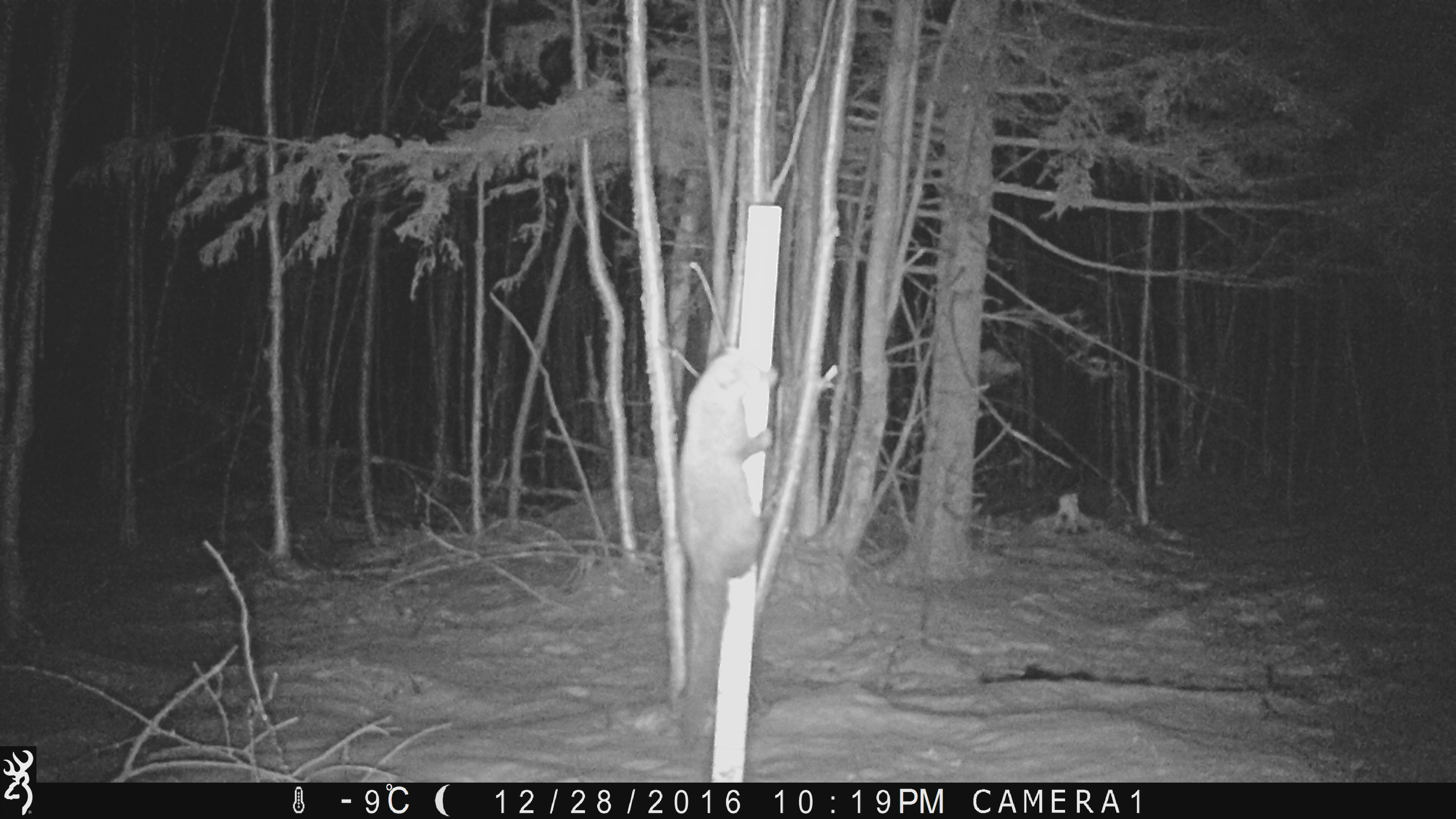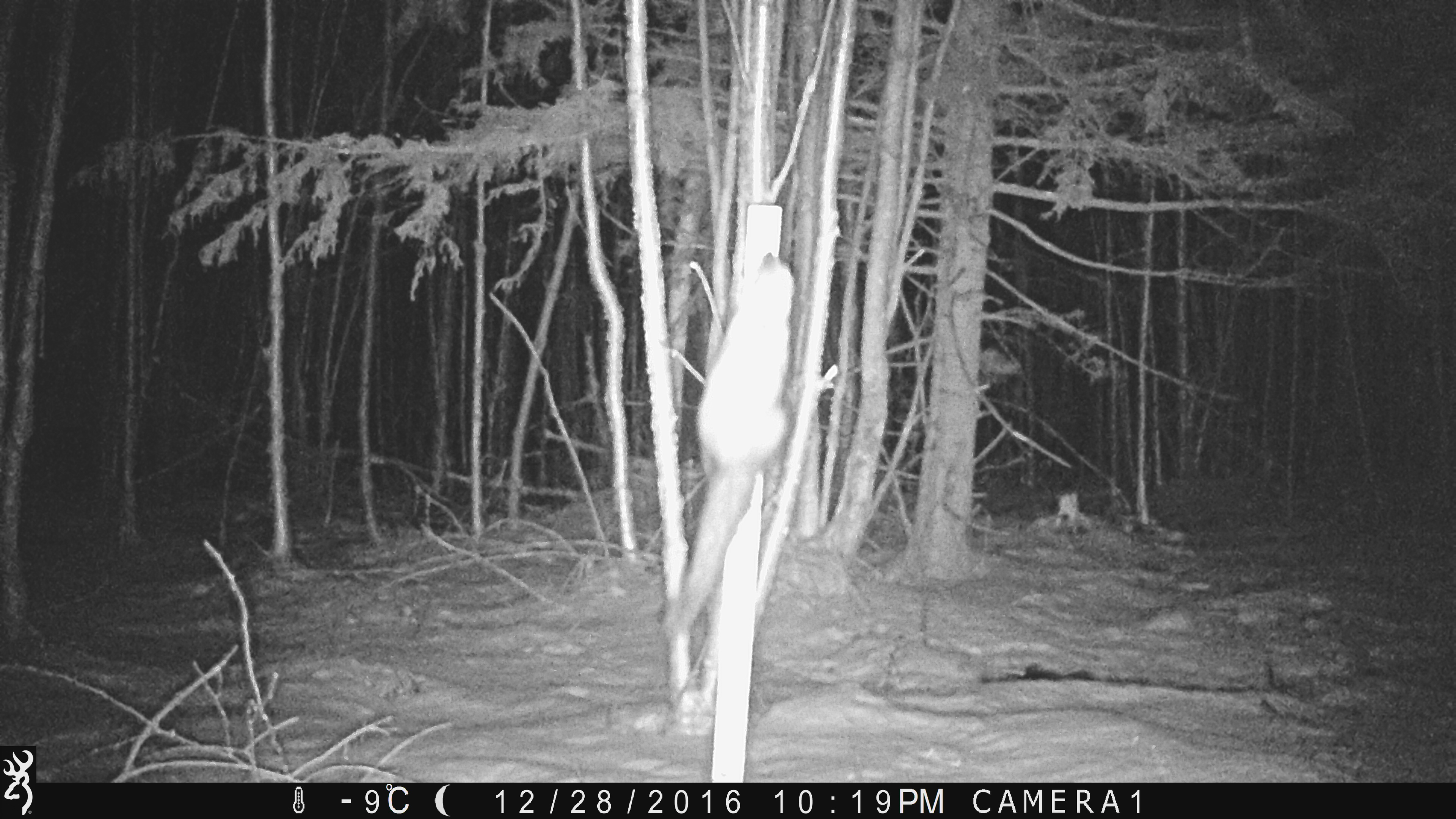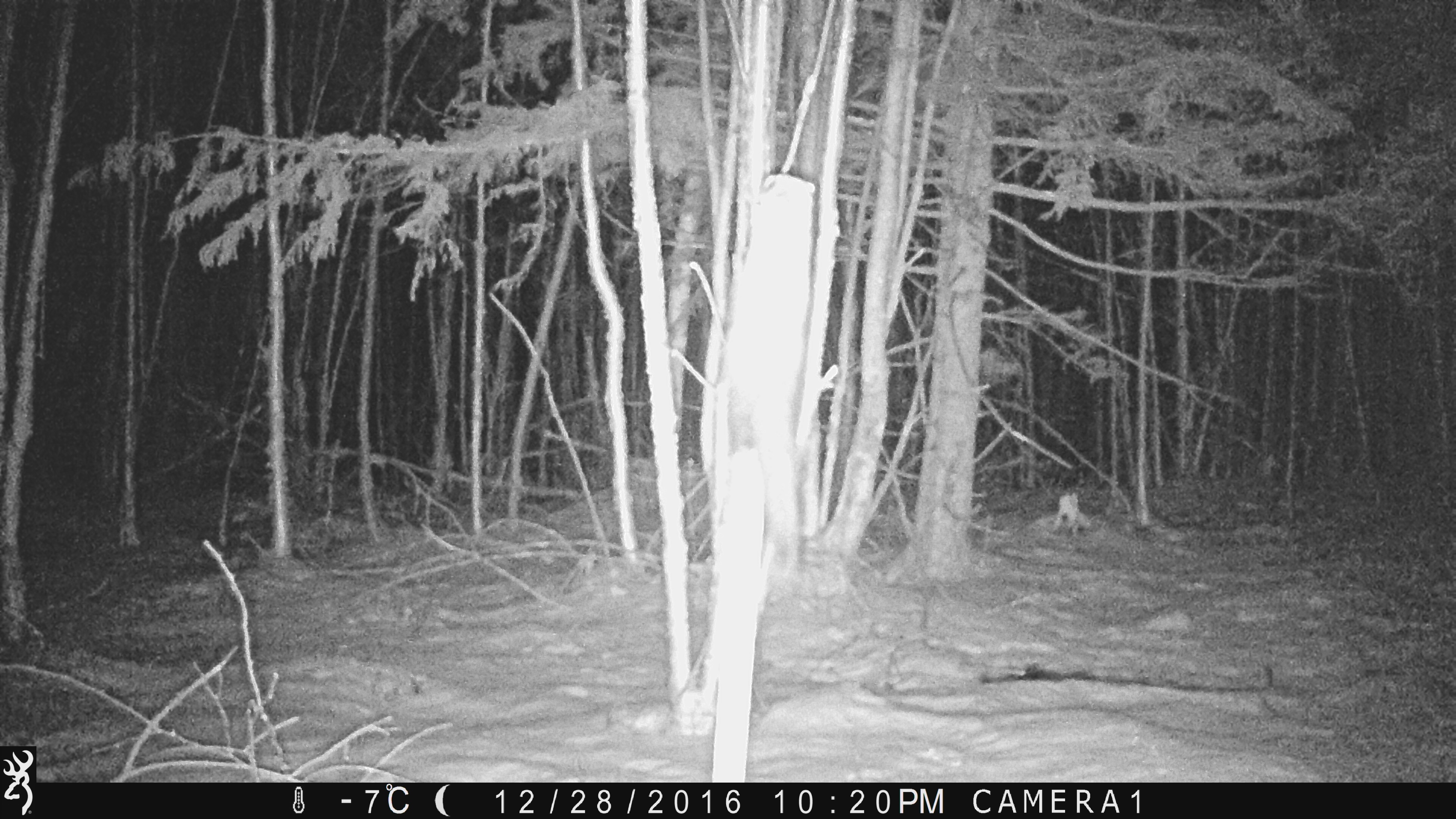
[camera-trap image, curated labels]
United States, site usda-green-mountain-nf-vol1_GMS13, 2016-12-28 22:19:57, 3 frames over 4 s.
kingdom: Animalia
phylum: Chordata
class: Mammalia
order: Carnivora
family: Mustelidae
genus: Pekania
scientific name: Pekania pennanti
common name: fisher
Fisher (Pekania pennanti).